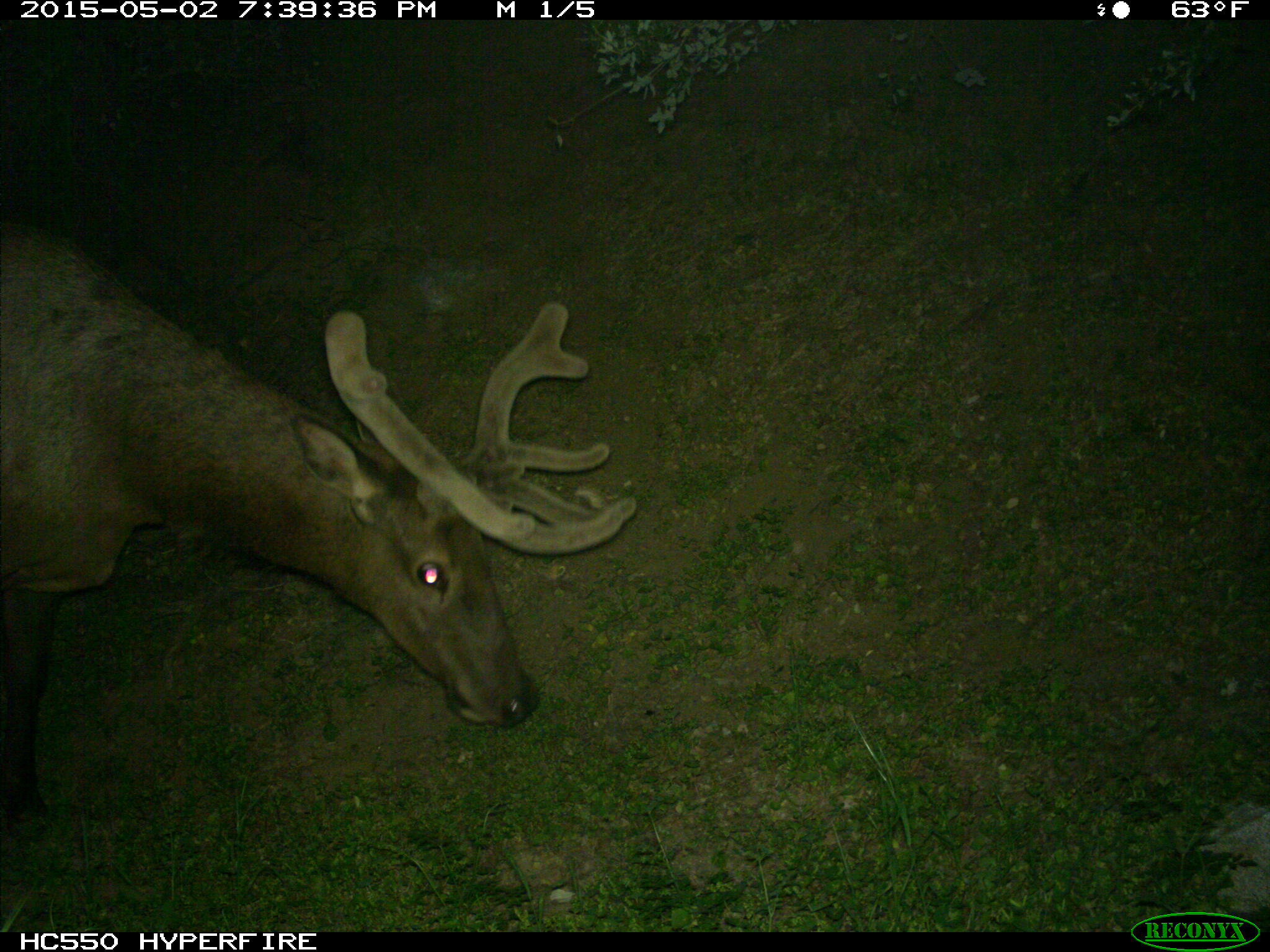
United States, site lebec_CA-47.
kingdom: Animalia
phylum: Chordata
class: Mammalia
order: Artiodactyla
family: Cervidae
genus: Cervus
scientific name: Cervus canadensis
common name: elk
Cervus canadensis (elk).